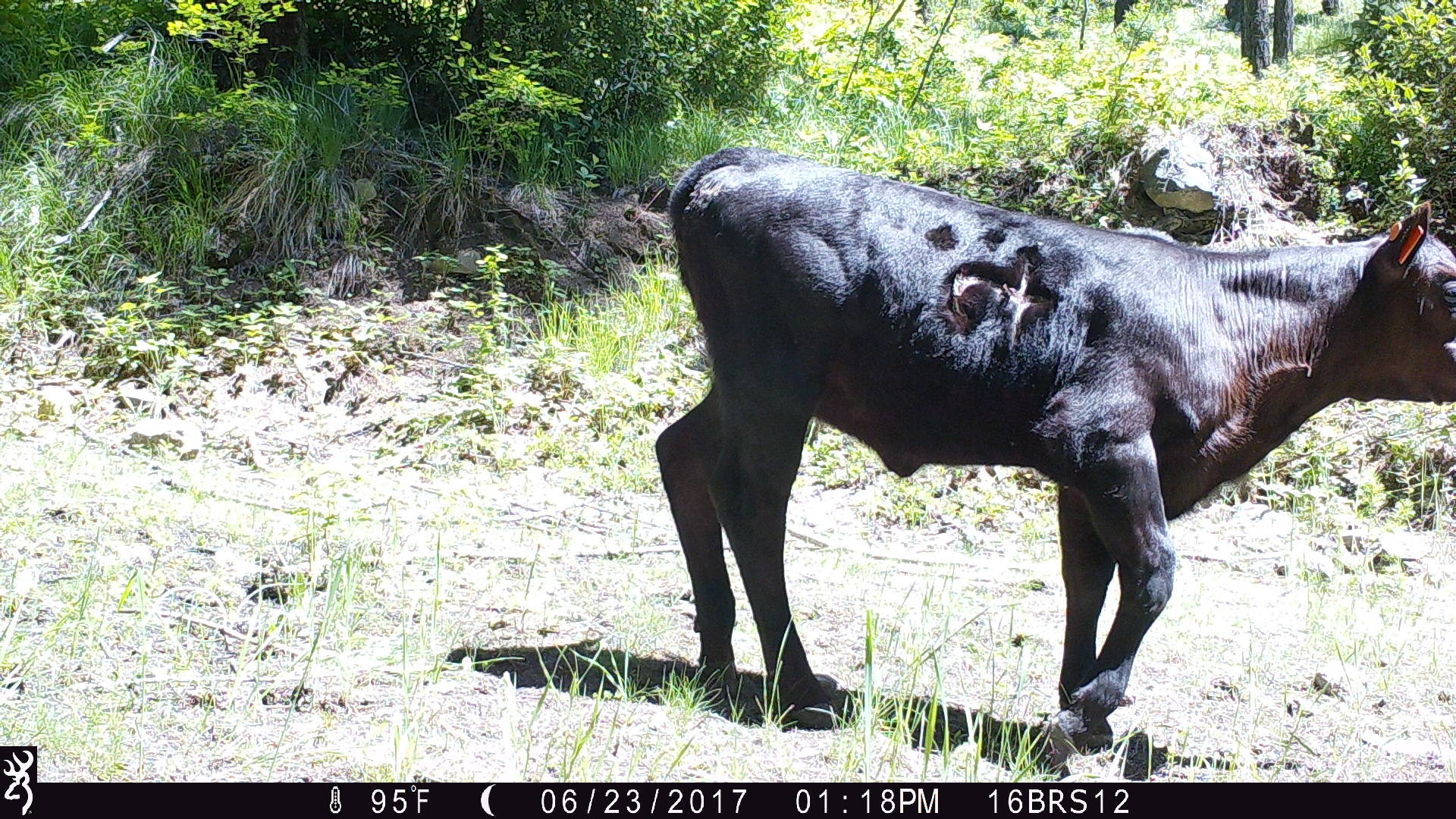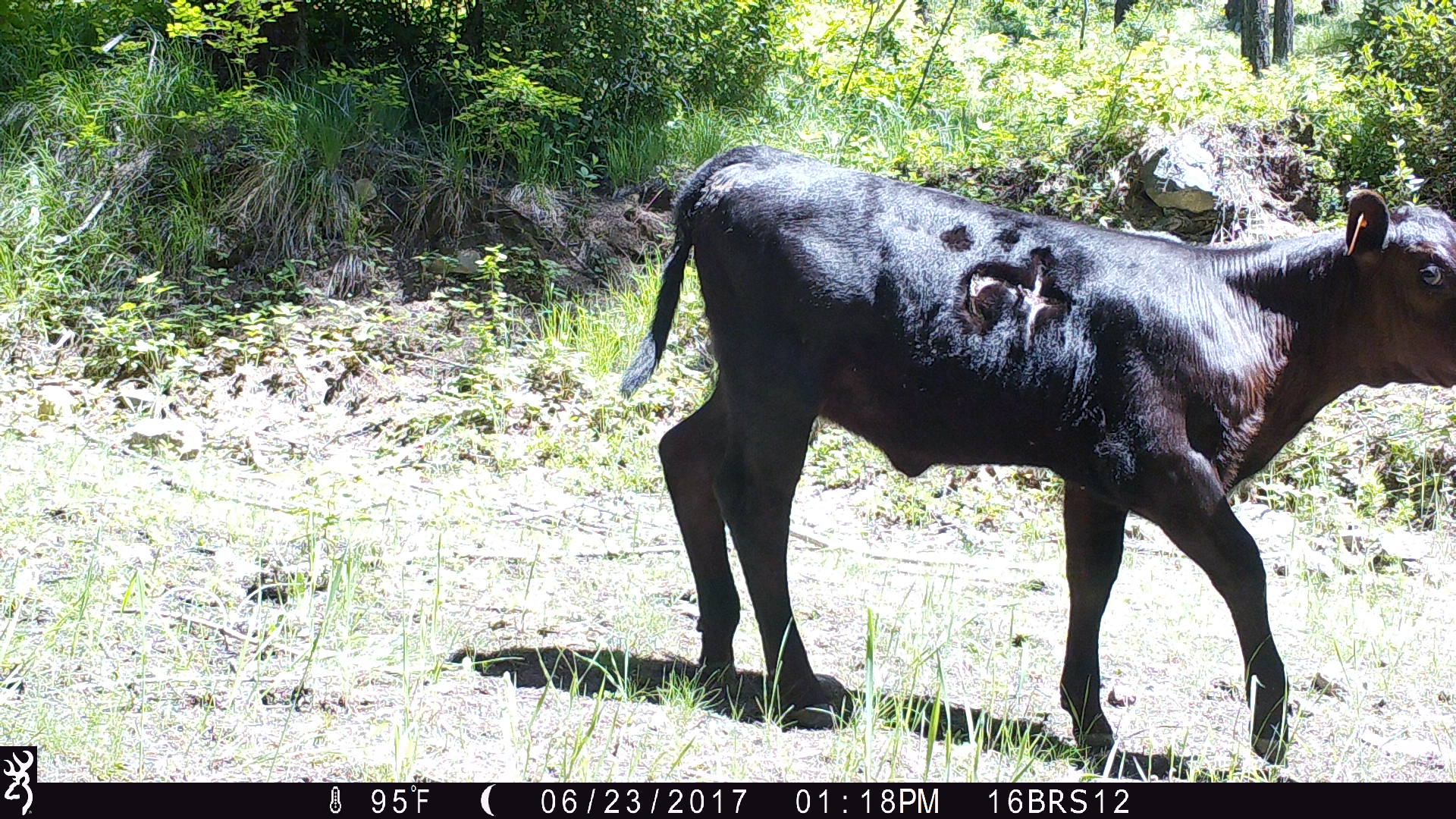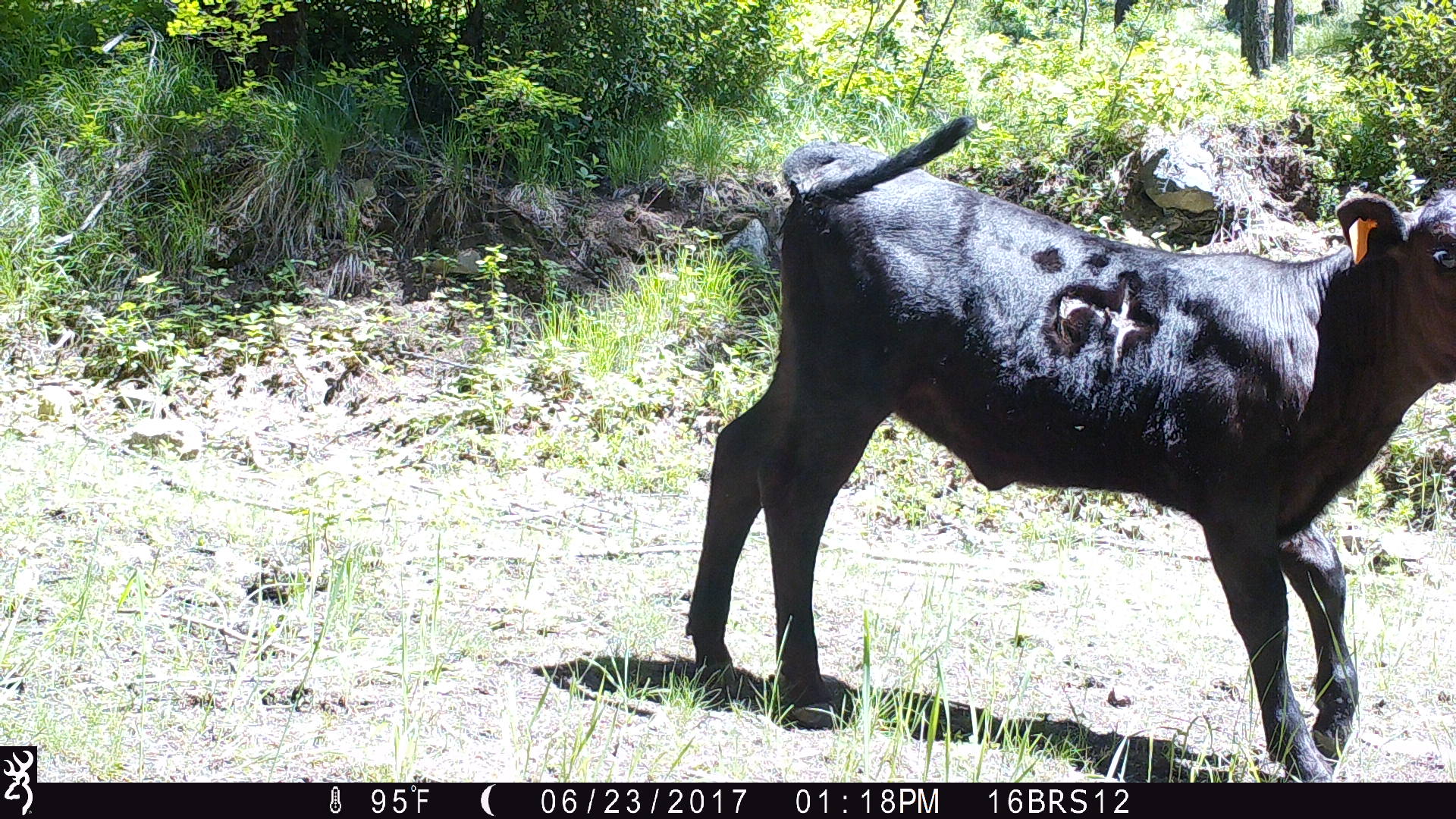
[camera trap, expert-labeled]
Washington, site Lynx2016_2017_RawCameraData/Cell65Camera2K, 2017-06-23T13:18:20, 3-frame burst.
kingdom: Animalia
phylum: Chordata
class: Mammalia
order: Artiodactyla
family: Bovidae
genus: Bos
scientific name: Bos taurus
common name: domestic cattle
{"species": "domestic cattle (Bos taurus)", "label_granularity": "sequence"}